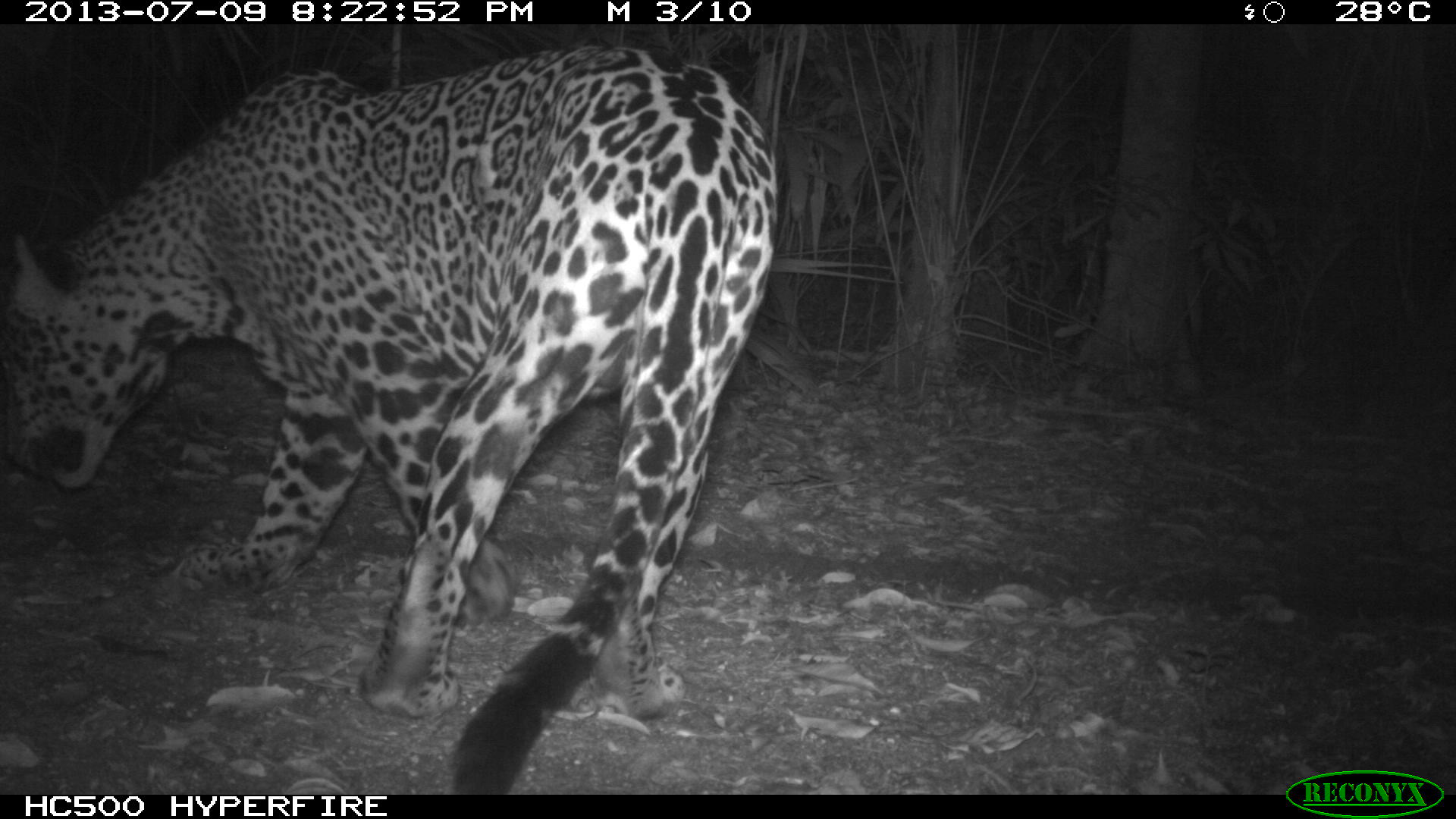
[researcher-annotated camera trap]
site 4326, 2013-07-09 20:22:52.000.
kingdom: Animalia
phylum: Chordata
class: Mammalia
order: Carnivora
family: Felidae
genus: Panthera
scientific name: Panthera onca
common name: jaguar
Panthera onca (jaguar), count 1, sex male.